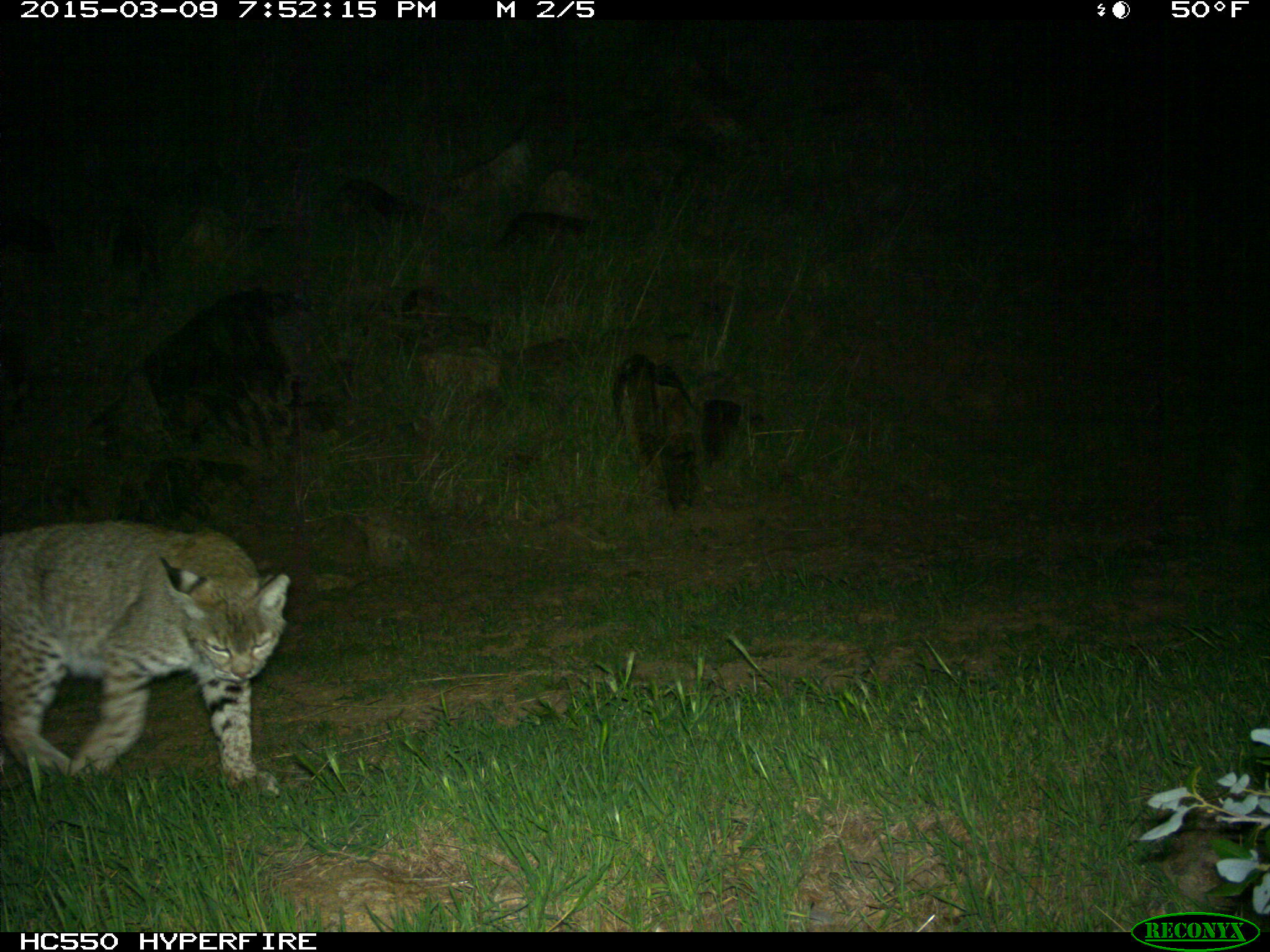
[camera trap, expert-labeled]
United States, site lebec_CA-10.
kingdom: Animalia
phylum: Chordata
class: Mammalia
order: Carnivora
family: Felidae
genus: Lynx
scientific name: Lynx rufus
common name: bobcat